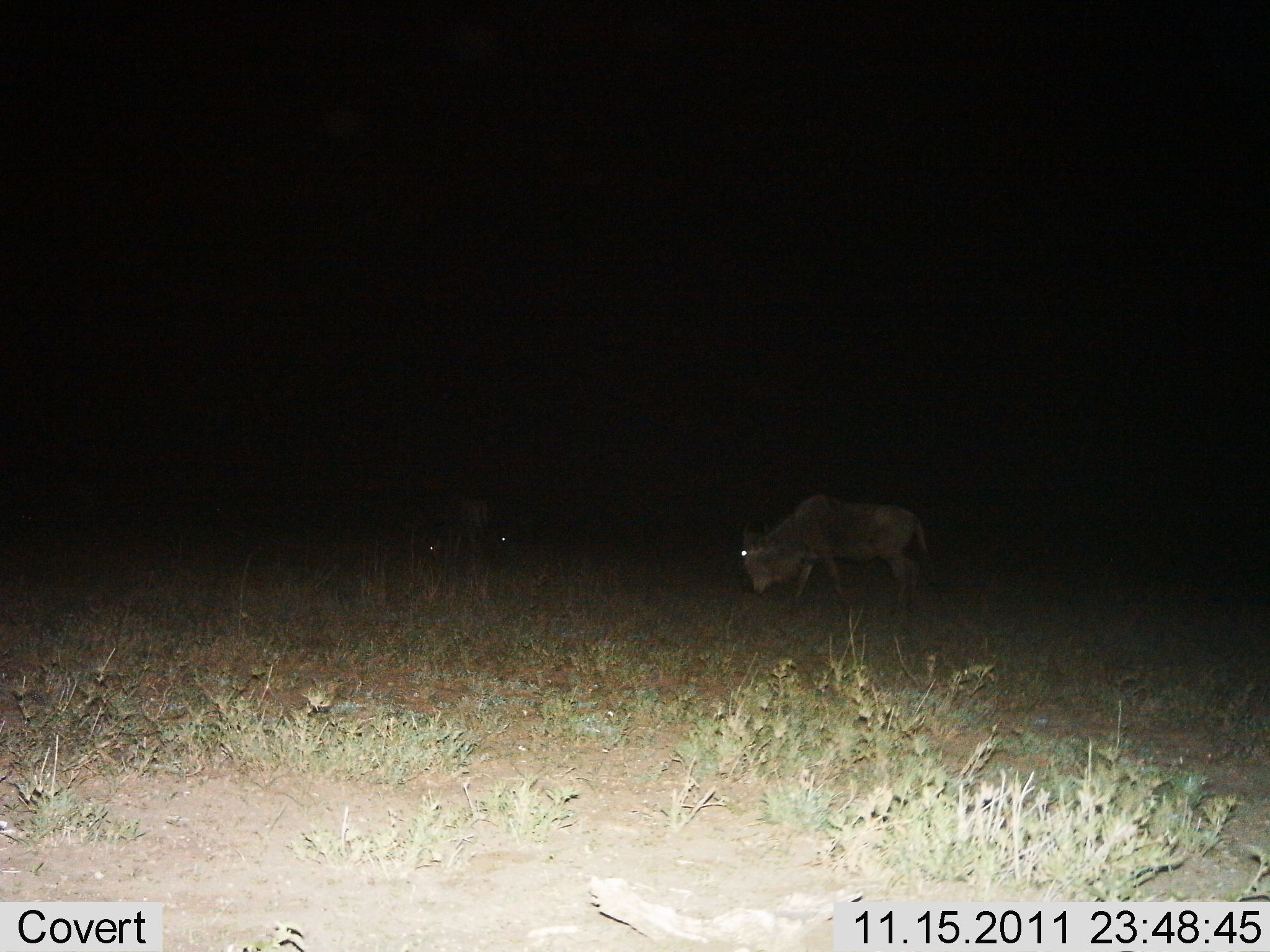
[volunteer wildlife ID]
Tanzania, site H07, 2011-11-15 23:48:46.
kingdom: Animalia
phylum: Chordata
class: Mammalia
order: Artiodactyla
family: Bovidae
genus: Connochaetes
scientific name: Connochaetes taurinus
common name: blue wildebeest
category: wildebeest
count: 2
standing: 21%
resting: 0%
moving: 36%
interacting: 0%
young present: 0%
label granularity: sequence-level